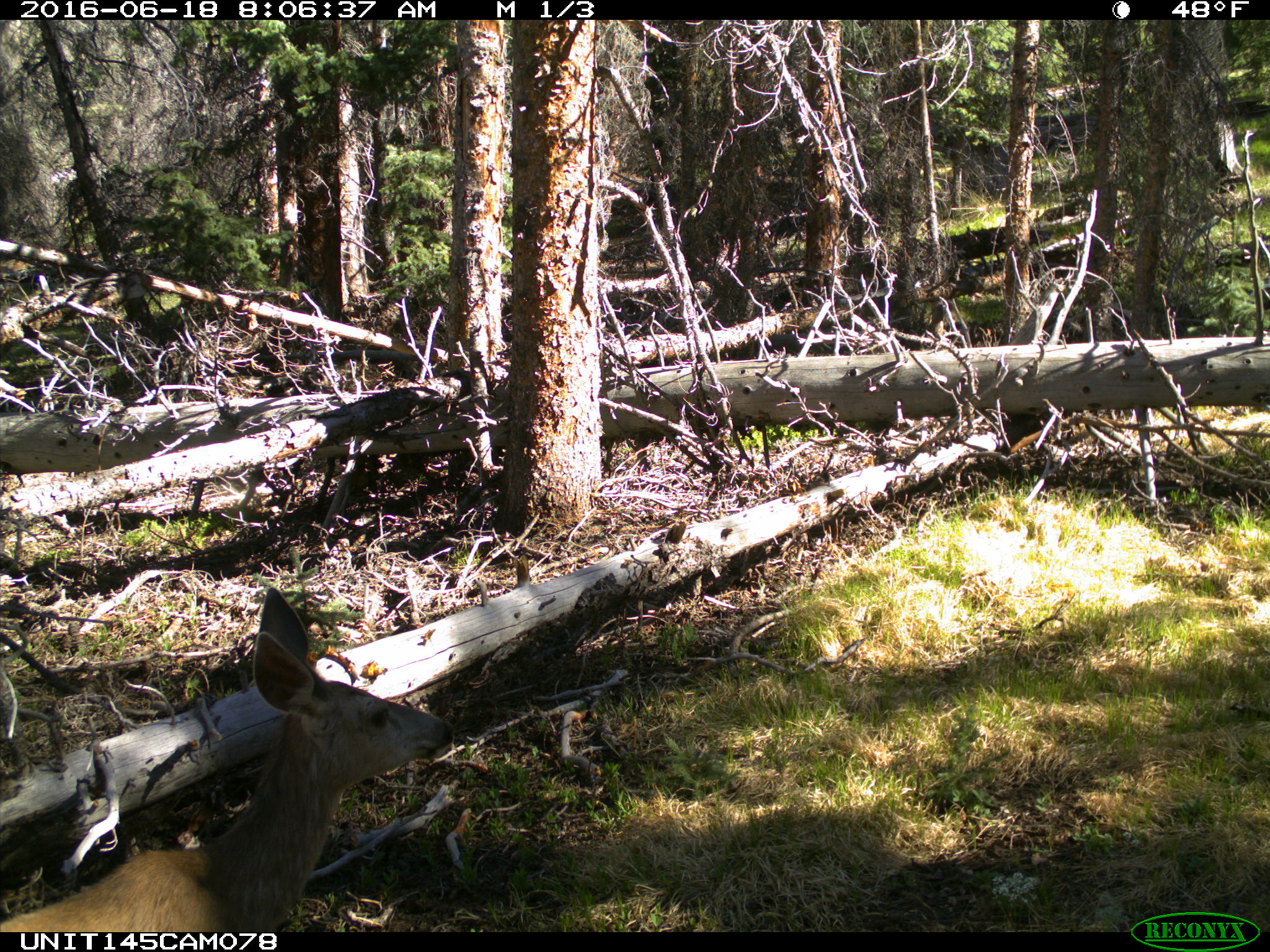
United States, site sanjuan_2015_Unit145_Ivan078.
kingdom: Animalia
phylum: Chordata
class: Mammalia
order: Artiodactyla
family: Cervidae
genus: Odocoileus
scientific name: Odocoileus hemionus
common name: mule deer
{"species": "Odocoileus hemionus (mule deer)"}